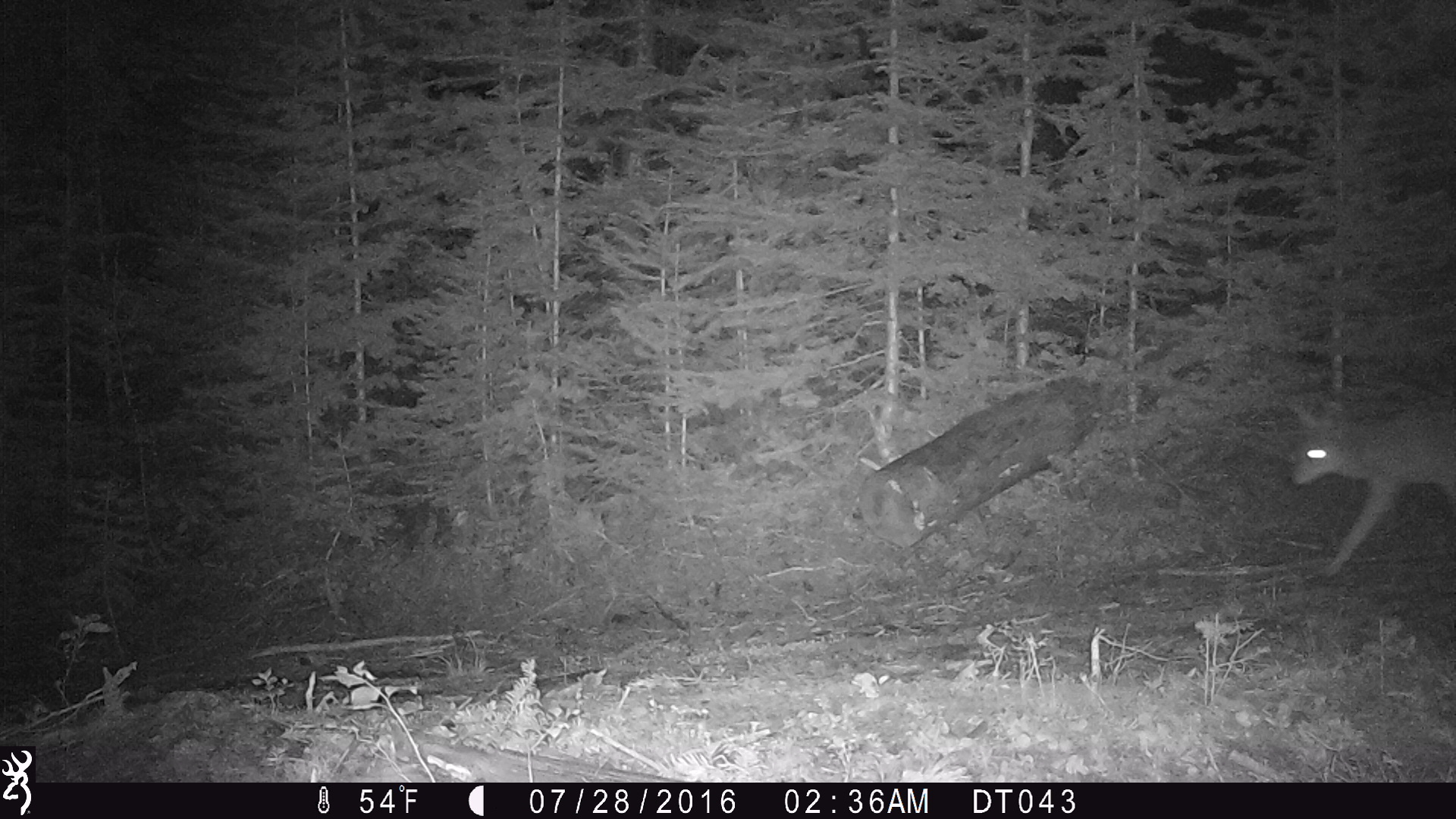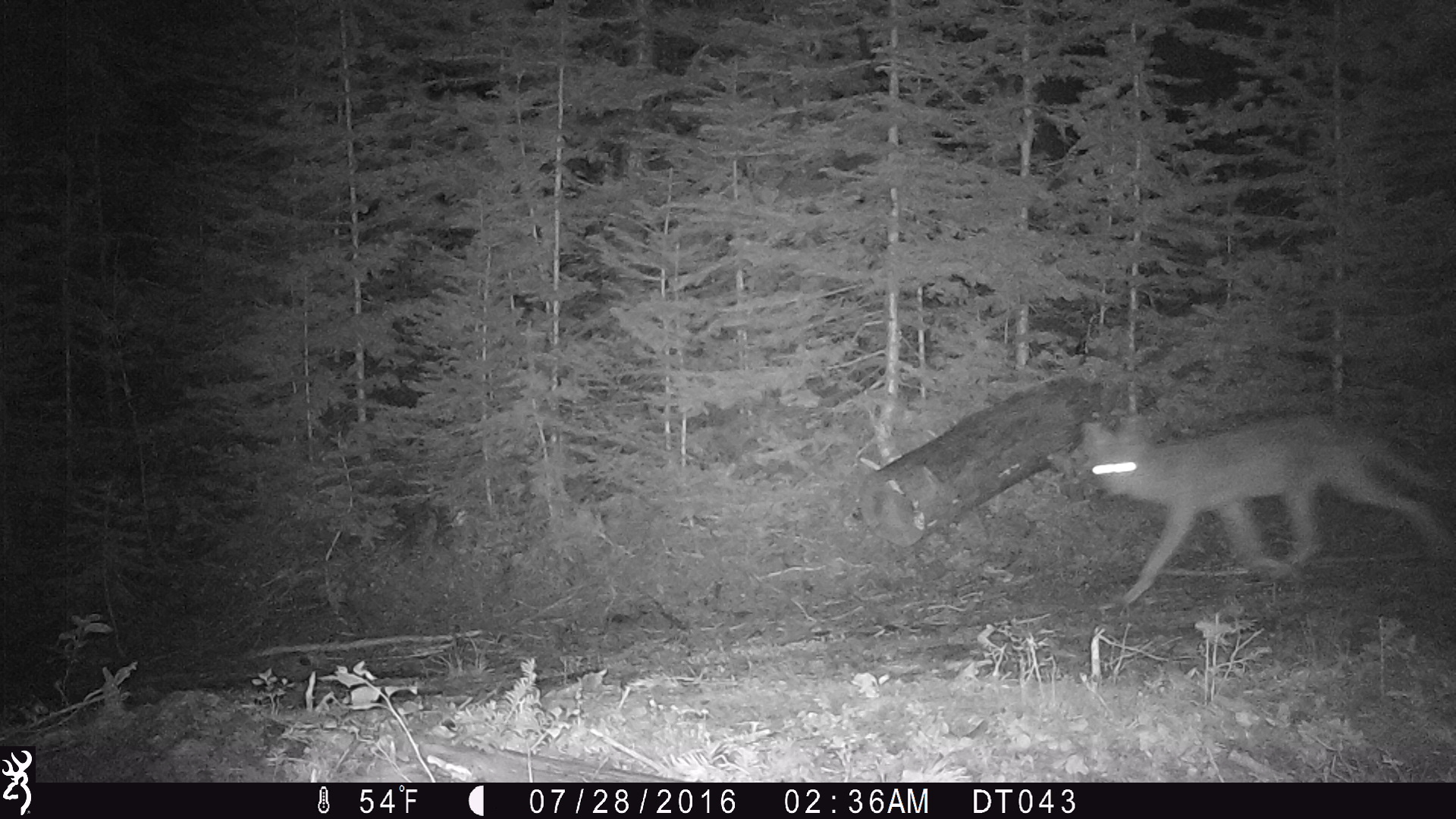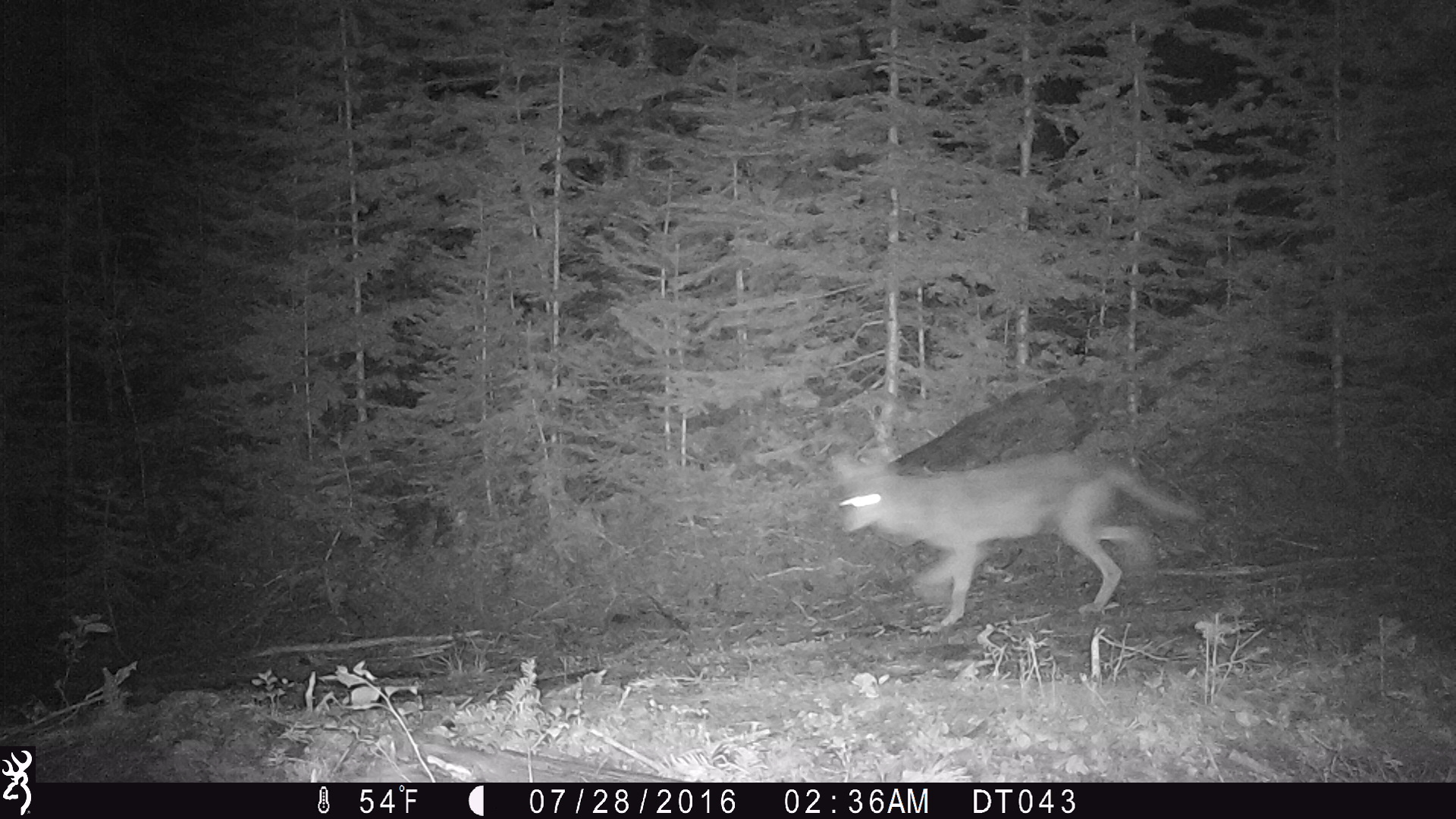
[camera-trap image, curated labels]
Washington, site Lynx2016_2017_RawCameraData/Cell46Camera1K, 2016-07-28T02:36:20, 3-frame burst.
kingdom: Animalia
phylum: Chordata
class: Mammalia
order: Carnivora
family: Canidae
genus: Canis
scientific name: Canis latrans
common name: coyote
Canis latrans (coyote). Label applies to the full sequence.